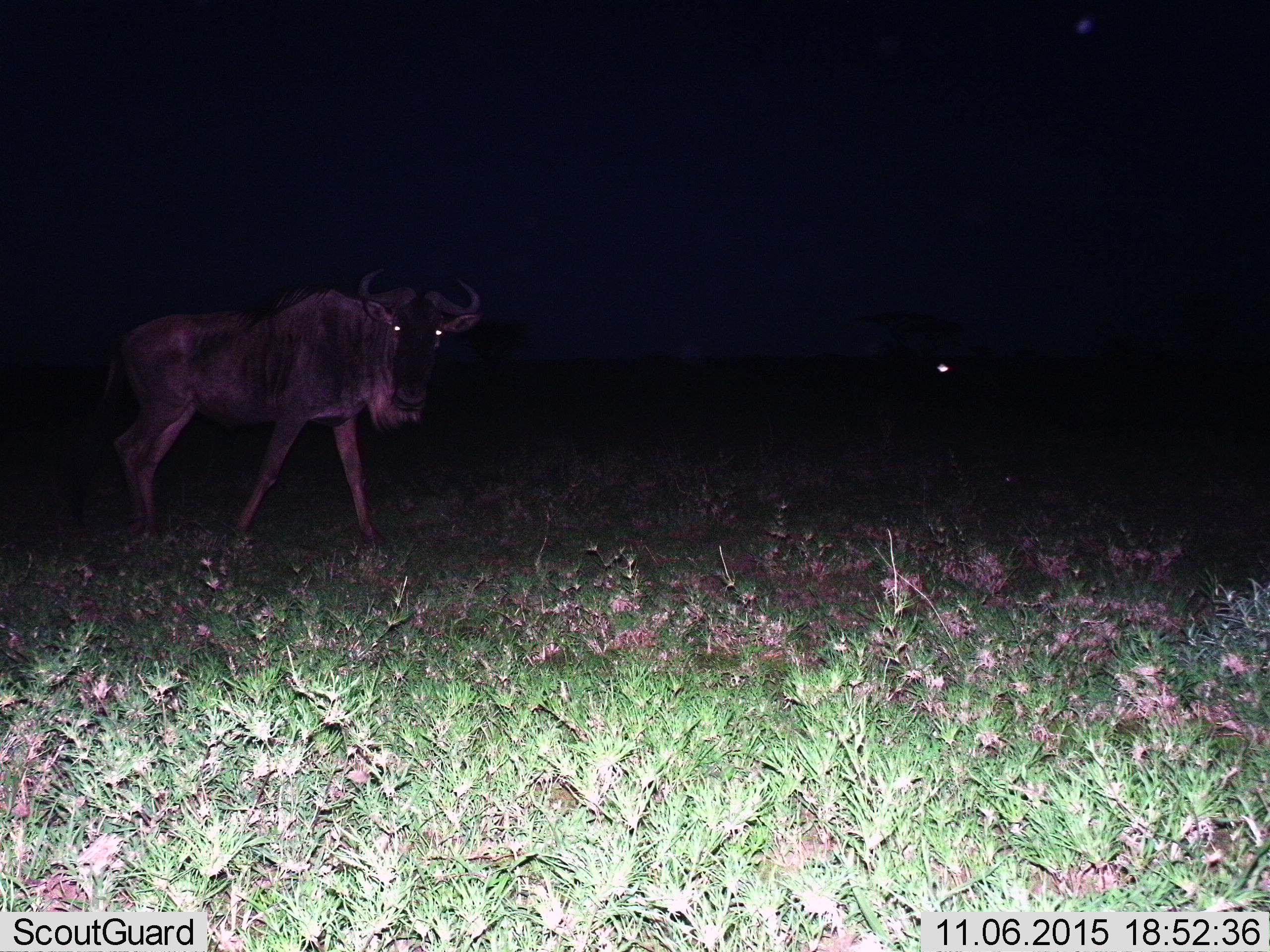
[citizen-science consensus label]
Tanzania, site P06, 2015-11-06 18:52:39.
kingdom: Animalia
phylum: Chordata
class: Mammalia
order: Artiodactyla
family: Bovidae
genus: Connochaetes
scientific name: Connochaetes taurinus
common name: blue wildebeest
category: wildebeest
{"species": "wildebeest (blue wildebeest) (Connochaetes taurinus)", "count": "1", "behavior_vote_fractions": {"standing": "22%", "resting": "0%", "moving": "78%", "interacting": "11%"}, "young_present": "0%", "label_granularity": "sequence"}